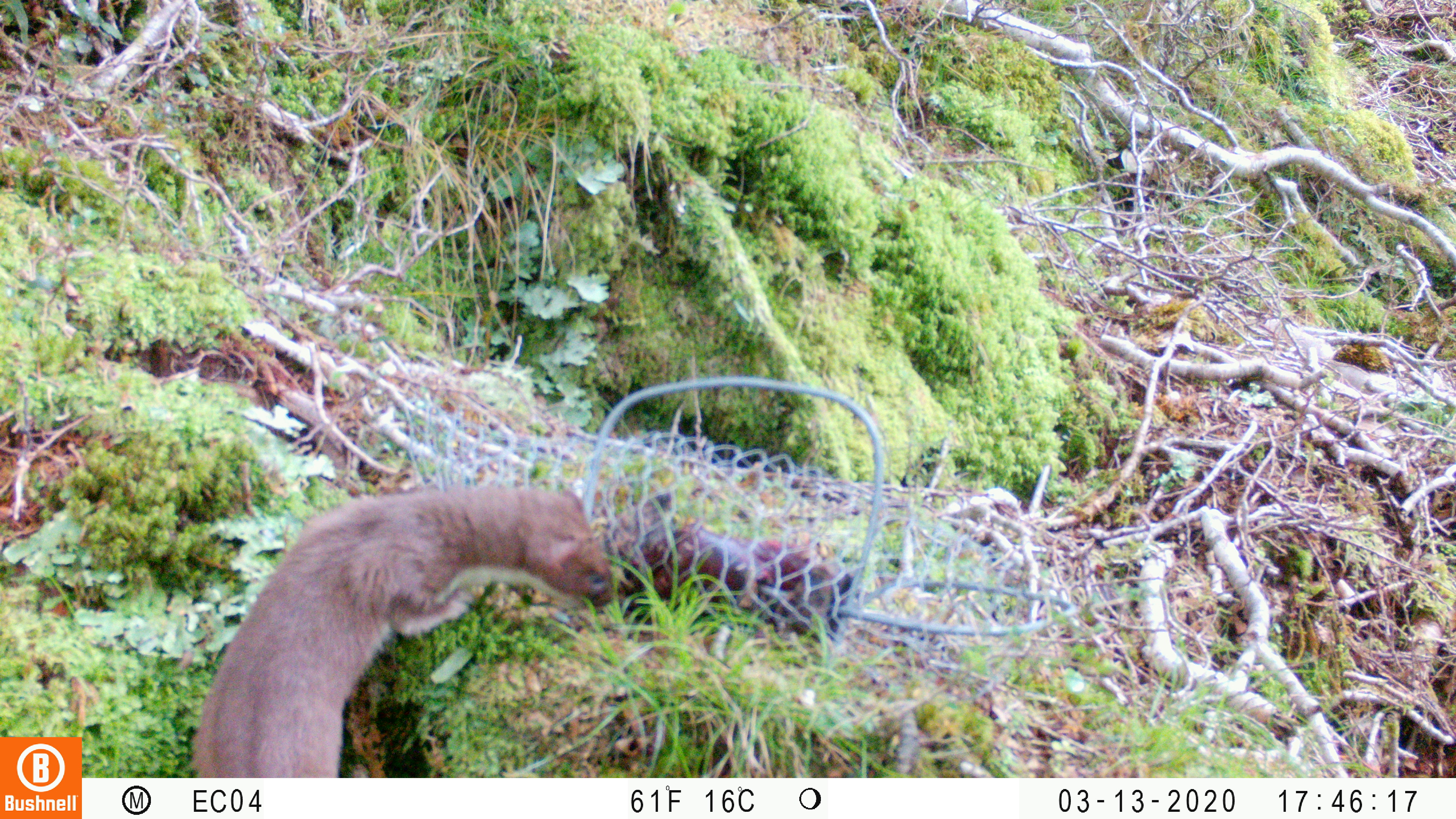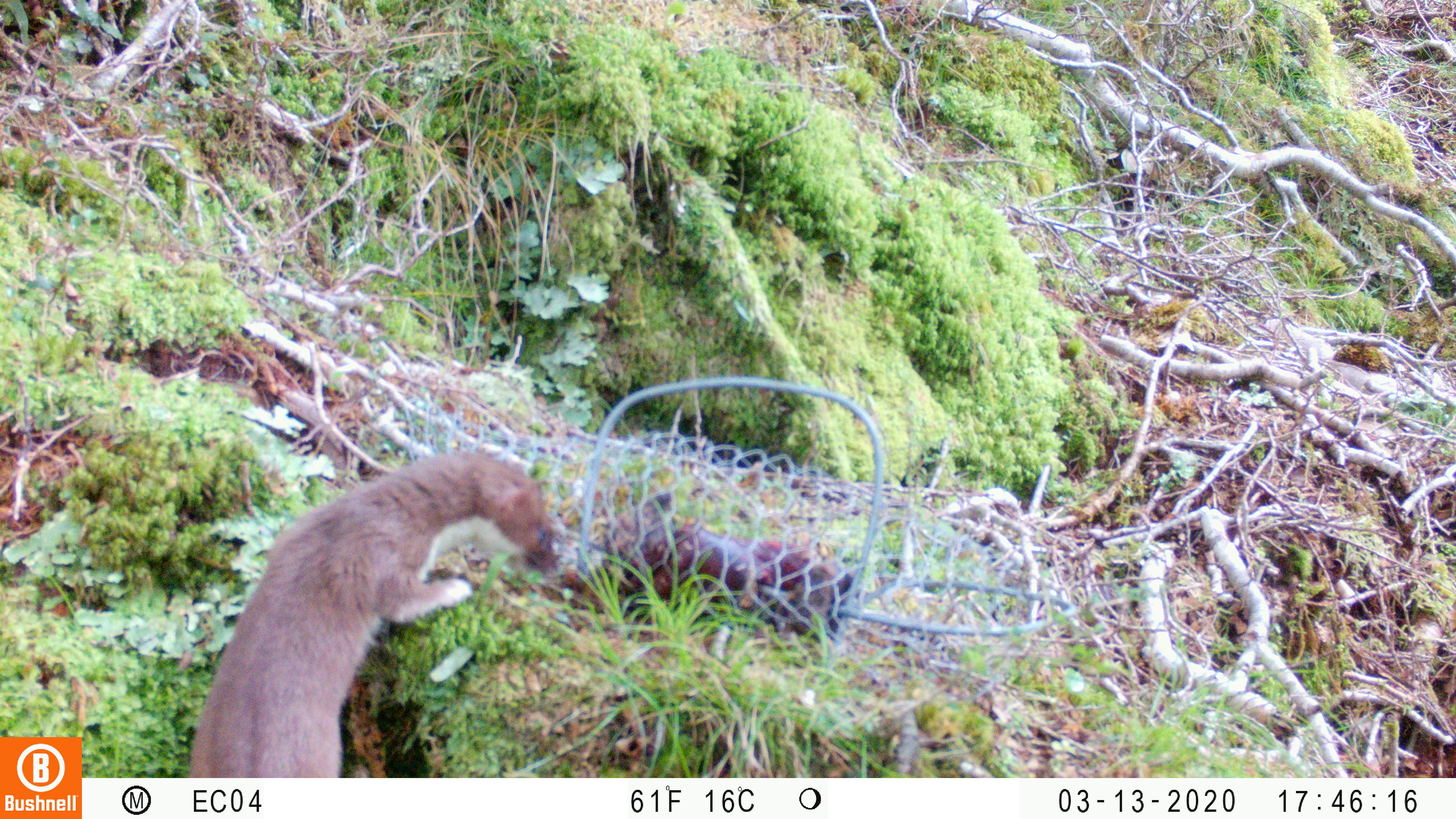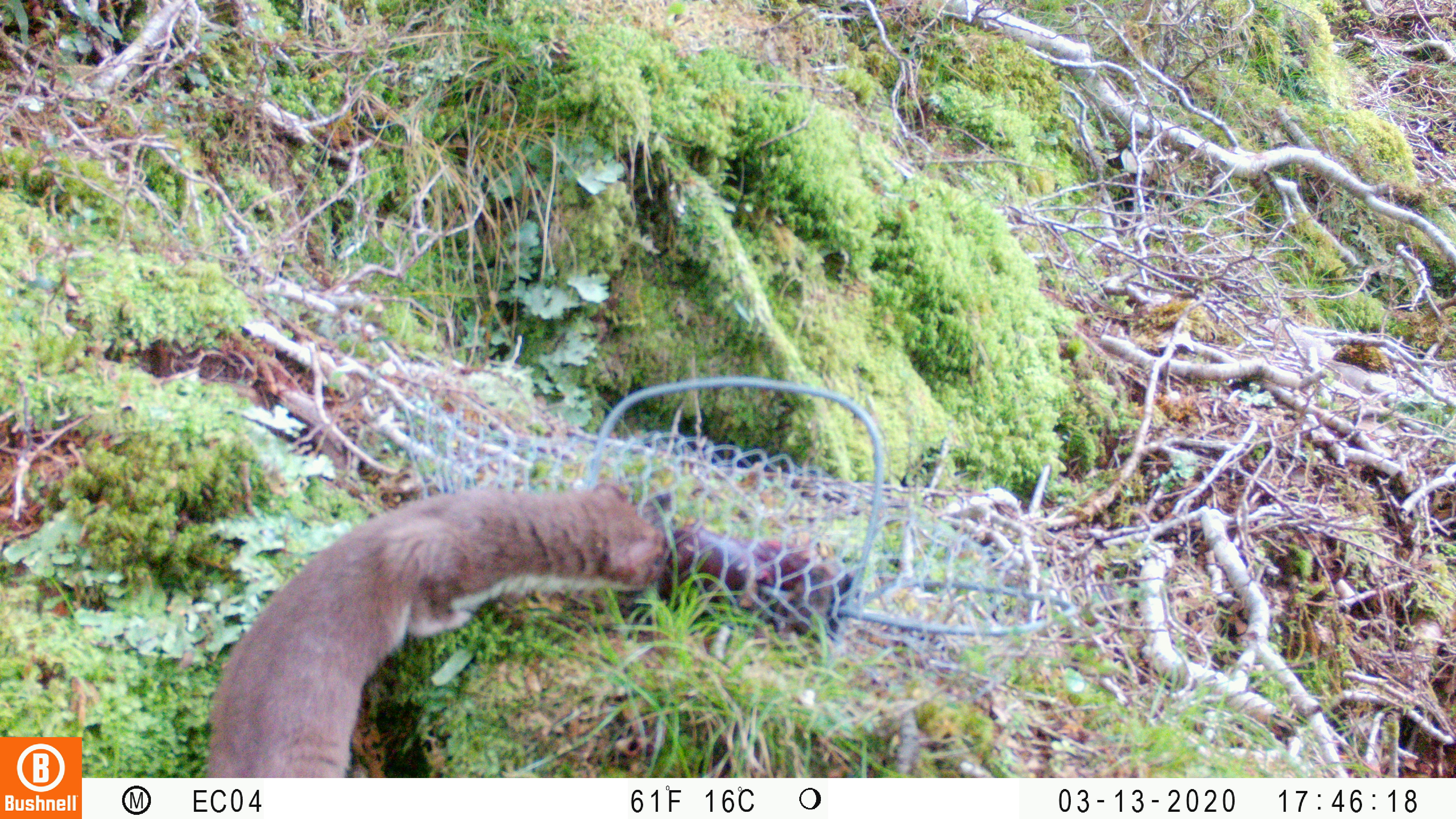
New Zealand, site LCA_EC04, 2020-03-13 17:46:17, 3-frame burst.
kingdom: Animalia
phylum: Chordata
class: Mammalia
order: Carnivora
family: Mustelidae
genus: Mustela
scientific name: Mustela erminea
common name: stoat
Stoat (Mustela erminea).